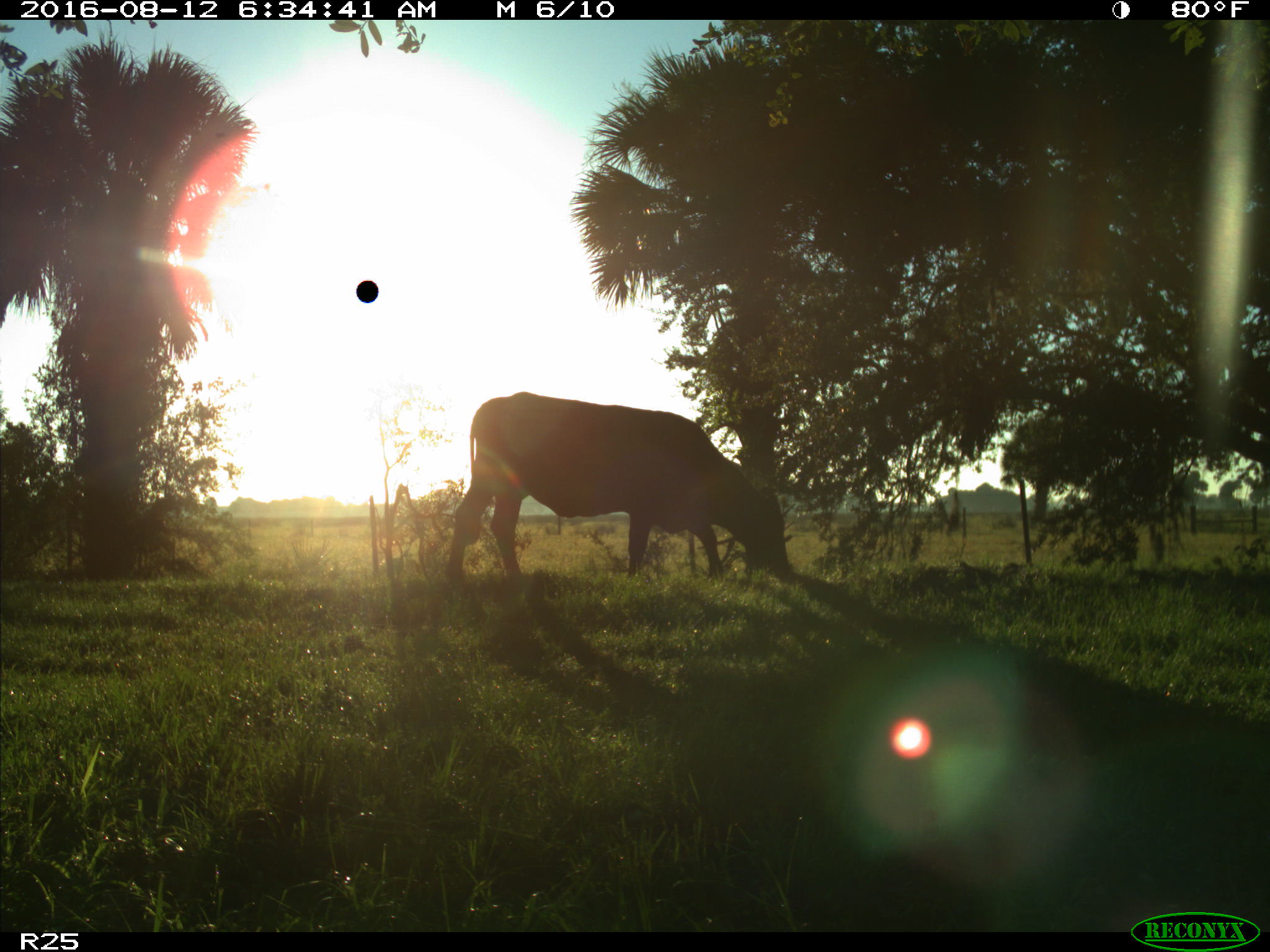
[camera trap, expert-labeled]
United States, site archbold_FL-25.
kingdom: Animalia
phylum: Chordata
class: Mammalia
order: Artiodactyla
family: Bovidae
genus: Bos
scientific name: Bos taurus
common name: domestic cow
Bos taurus (domestic cow).